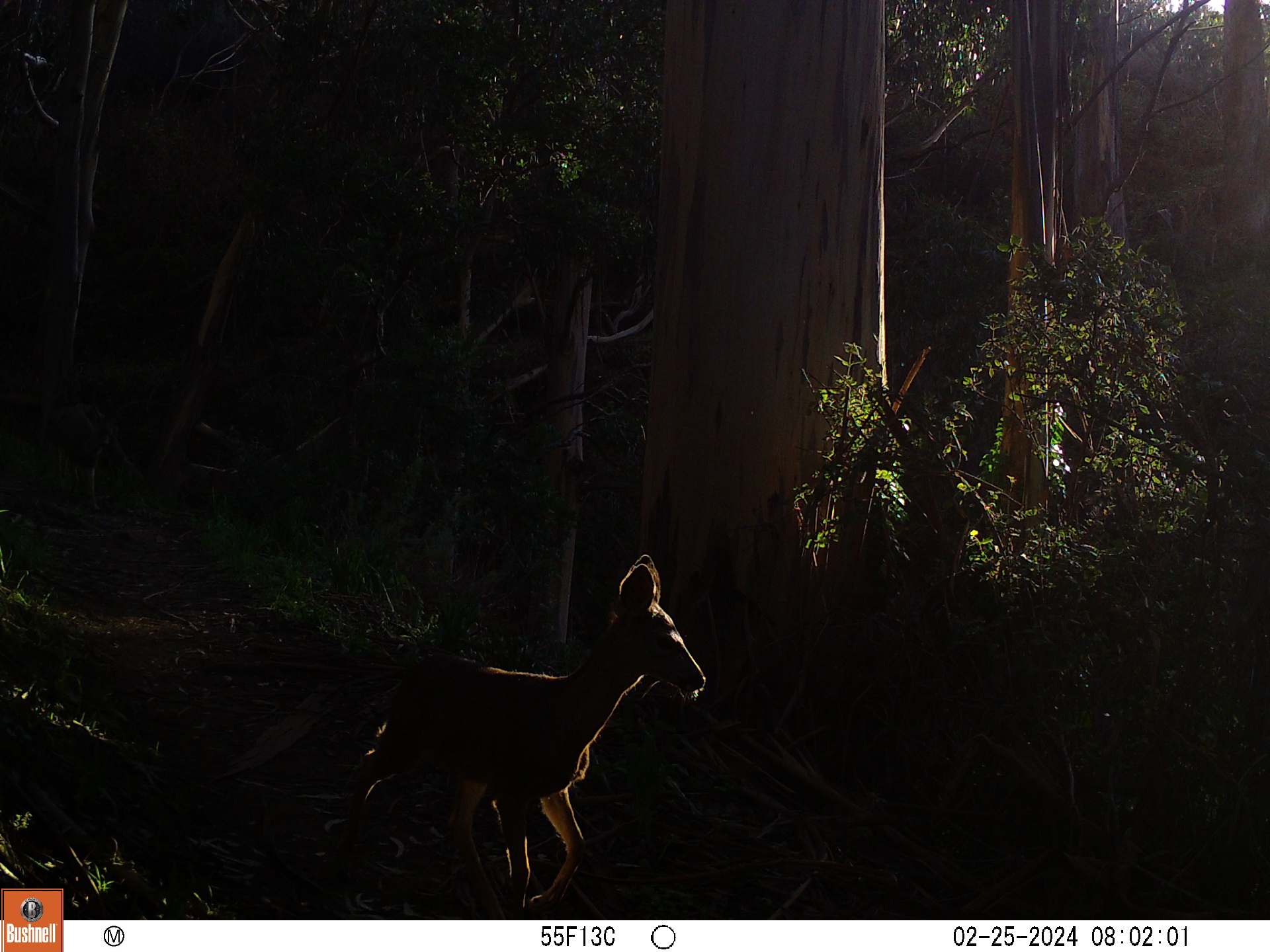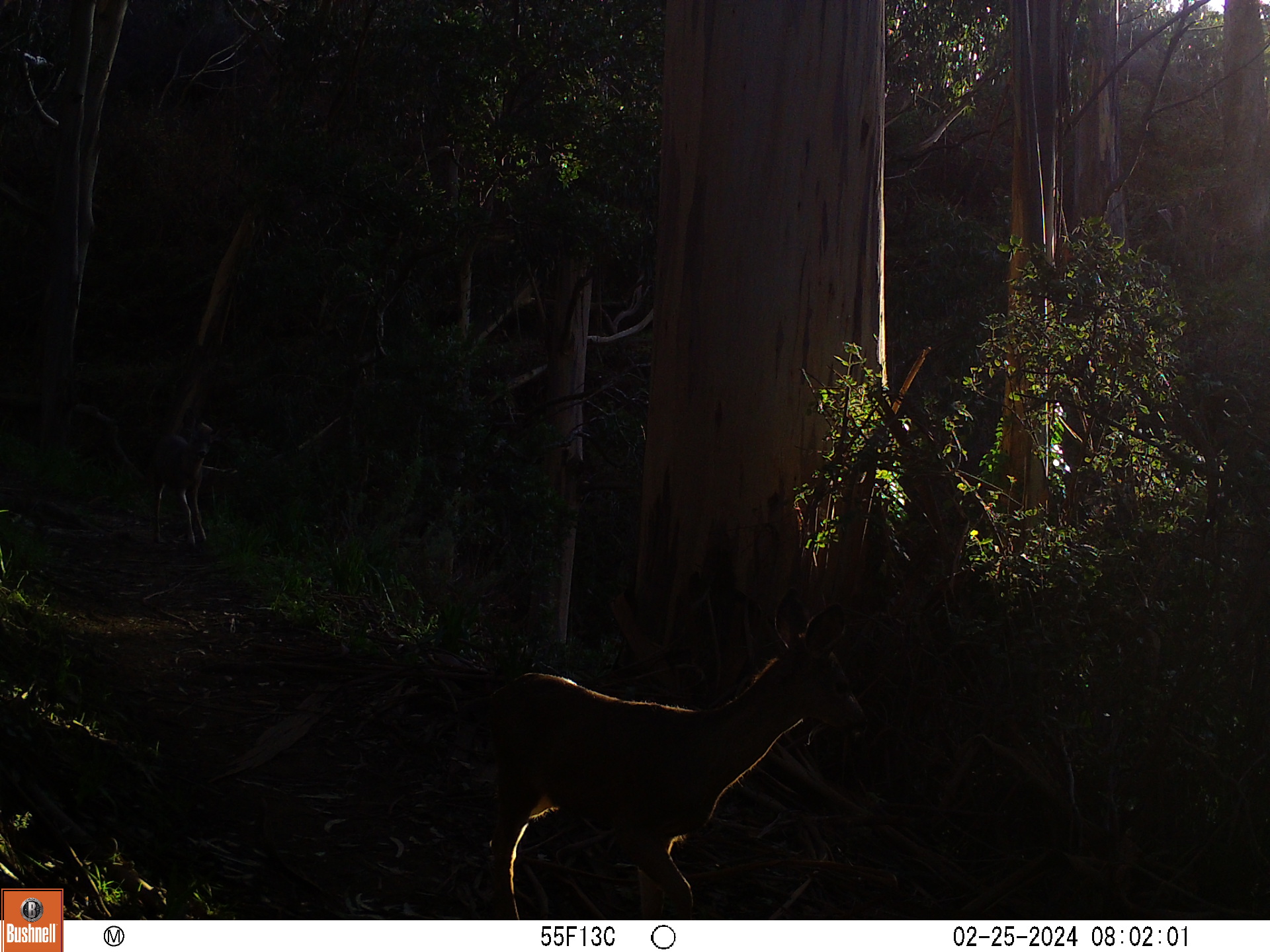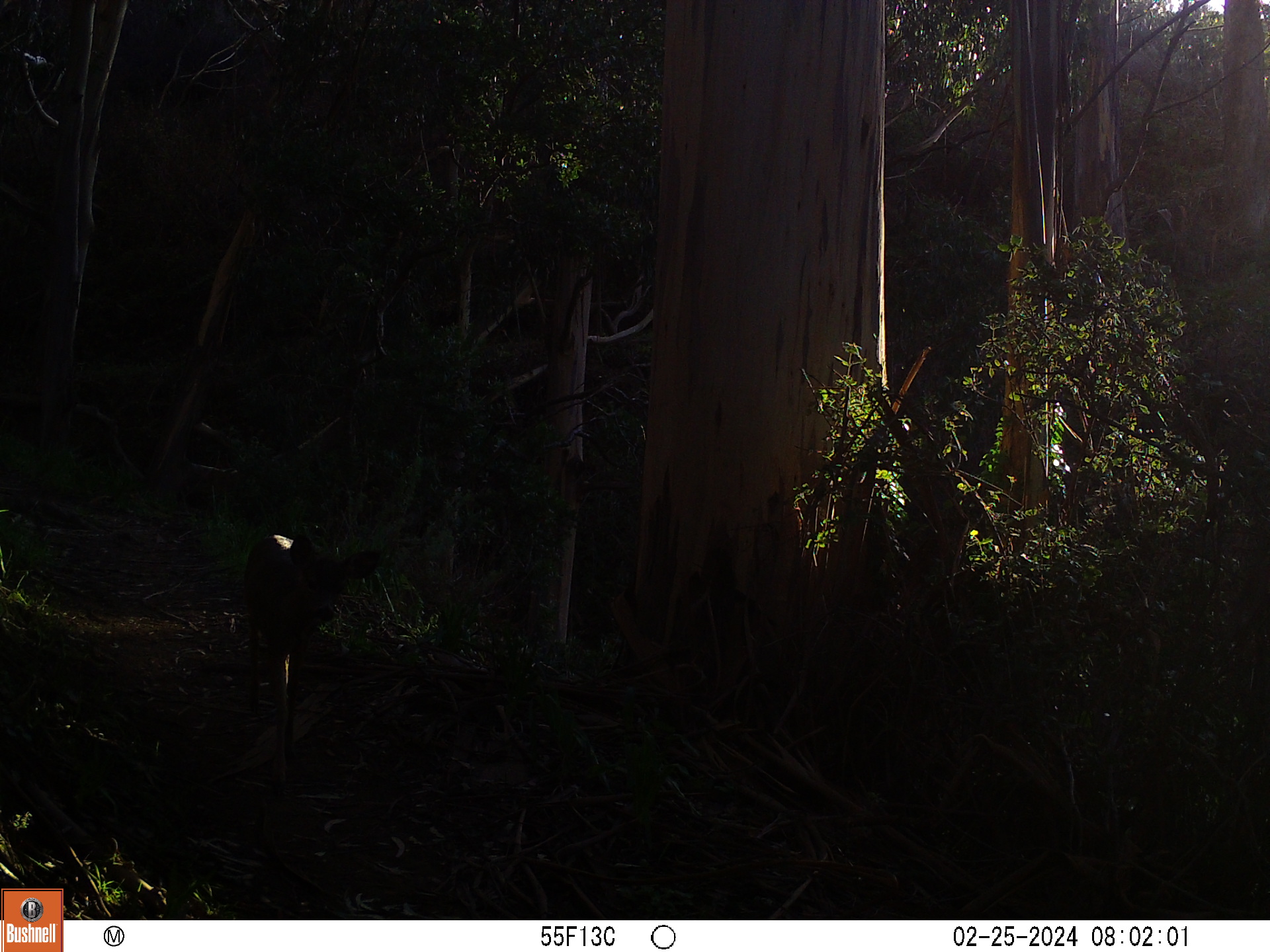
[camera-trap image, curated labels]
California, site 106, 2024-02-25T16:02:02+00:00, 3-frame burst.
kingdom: Animalia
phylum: Chordata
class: Mammalia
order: Artiodactyla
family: Cervidae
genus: Odocoileus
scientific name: Odocoileus hemionus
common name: mule deer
Mule deer (Odocoileus hemionus).